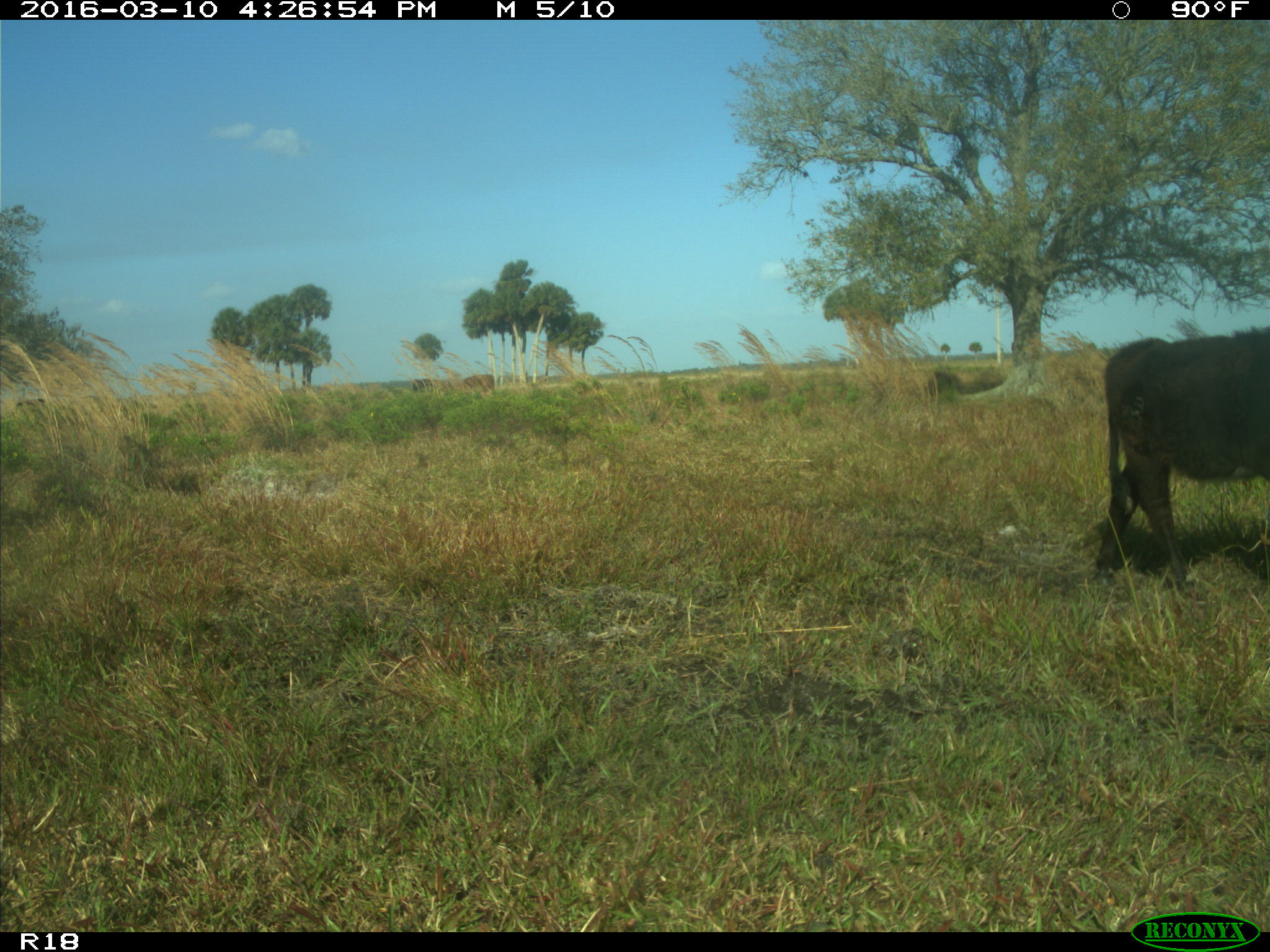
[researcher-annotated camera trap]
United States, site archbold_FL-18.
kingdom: Animalia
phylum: Chordata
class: Mammalia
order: Artiodactyla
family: Bovidae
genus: Bos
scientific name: Bos taurus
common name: domestic cow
Bos taurus (domestic cow).